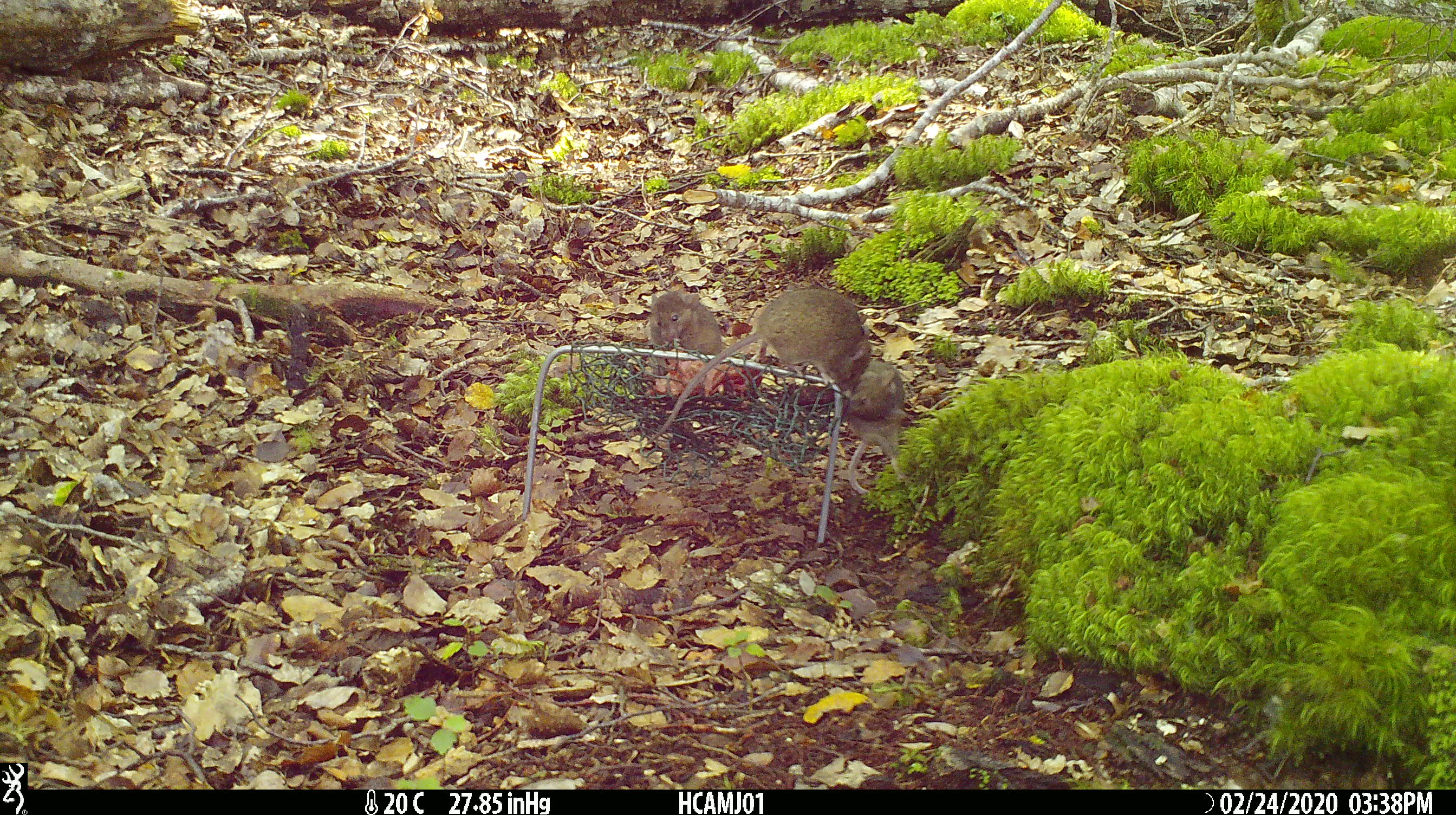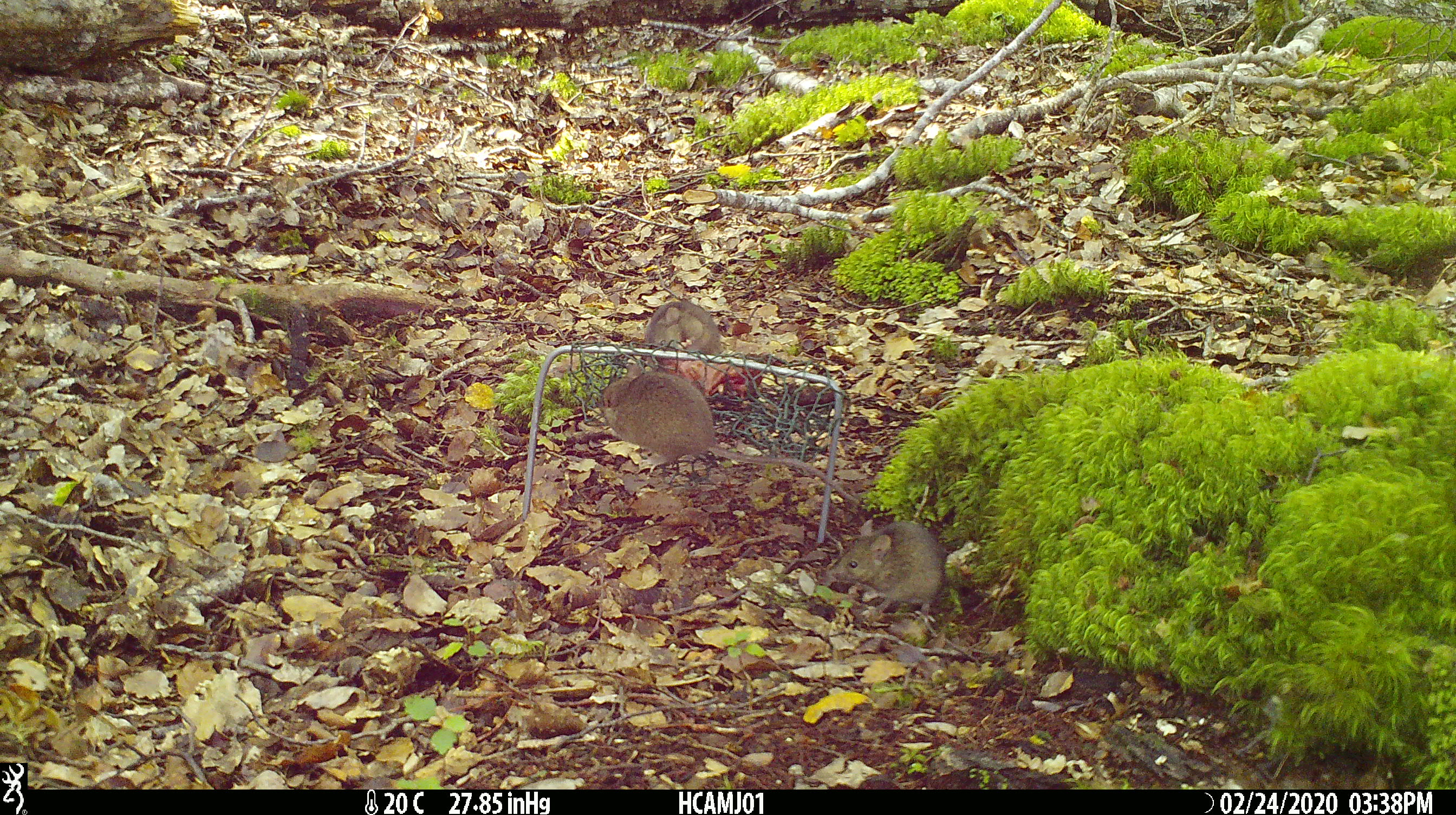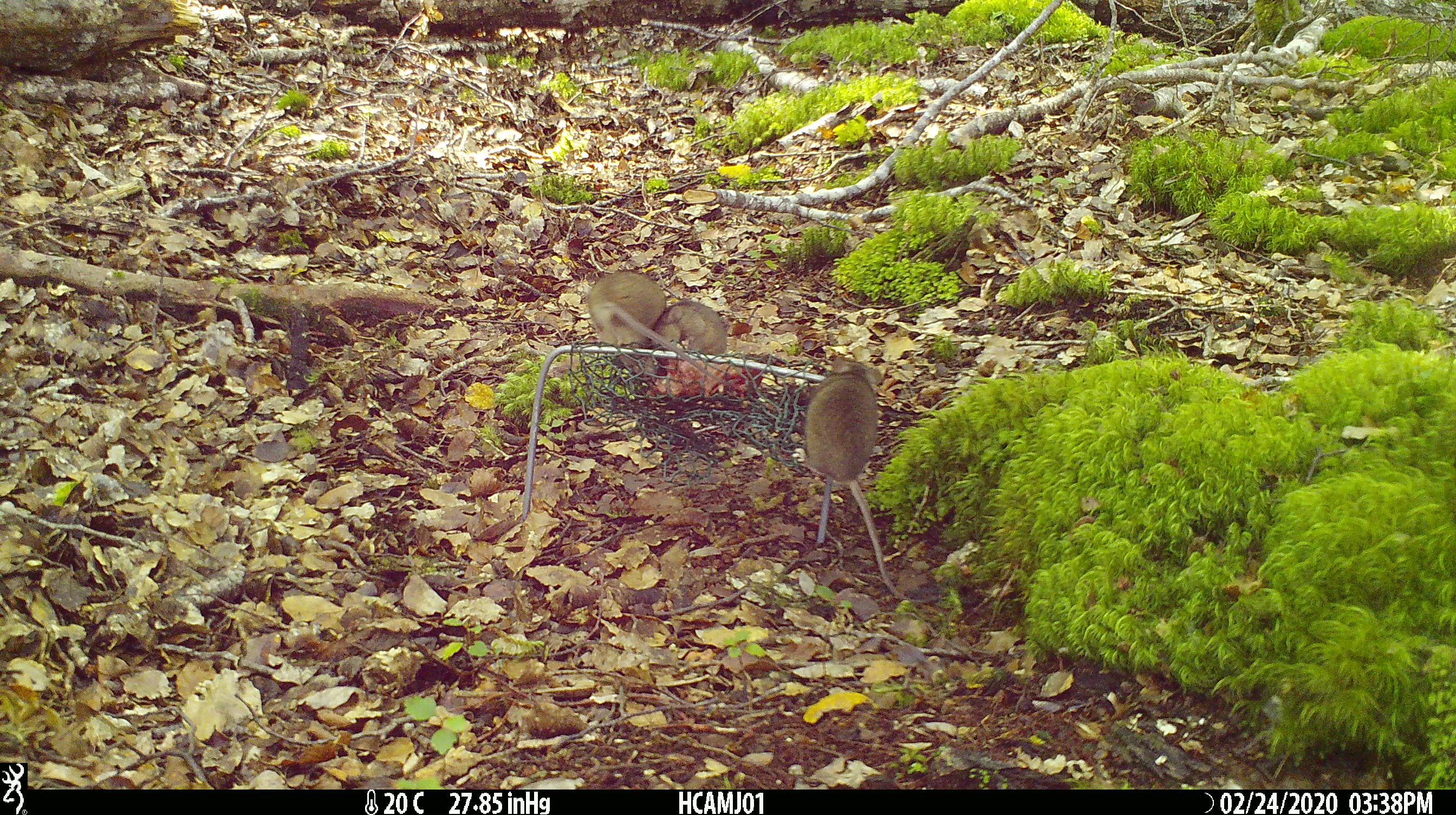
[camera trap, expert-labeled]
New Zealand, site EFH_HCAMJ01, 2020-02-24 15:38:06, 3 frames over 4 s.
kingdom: Animalia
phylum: Chordata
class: Mammalia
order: Rodentia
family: Muridae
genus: Mus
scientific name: Mus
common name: mouse